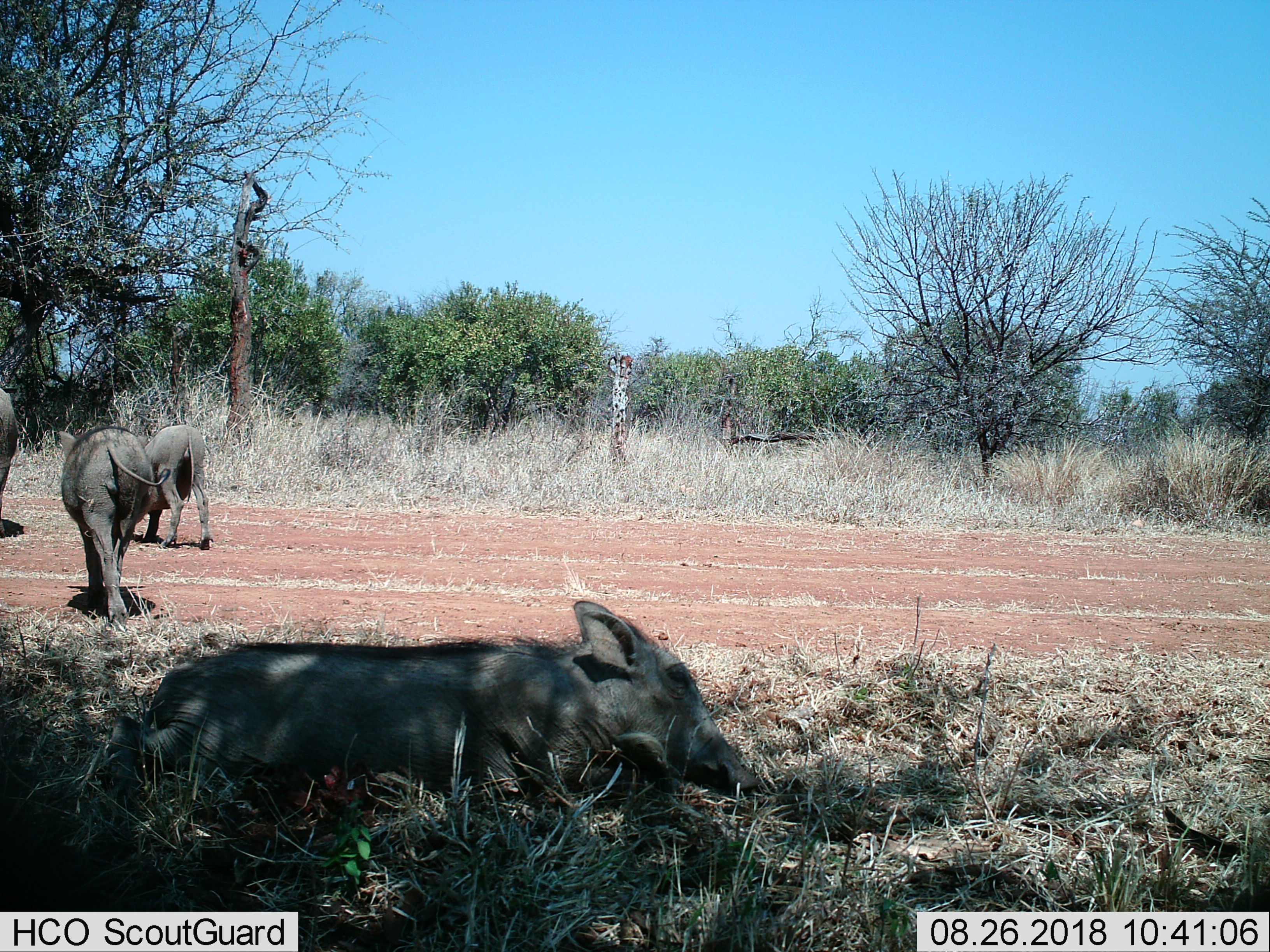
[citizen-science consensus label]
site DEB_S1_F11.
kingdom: Animalia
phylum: Chordata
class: Mammalia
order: Artiodactyla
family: Suidae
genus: Phacochoerus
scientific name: Phacochoerus africanus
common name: warthog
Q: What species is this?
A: Warthog (Phacochoerus africanus).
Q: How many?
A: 4.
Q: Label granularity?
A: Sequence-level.